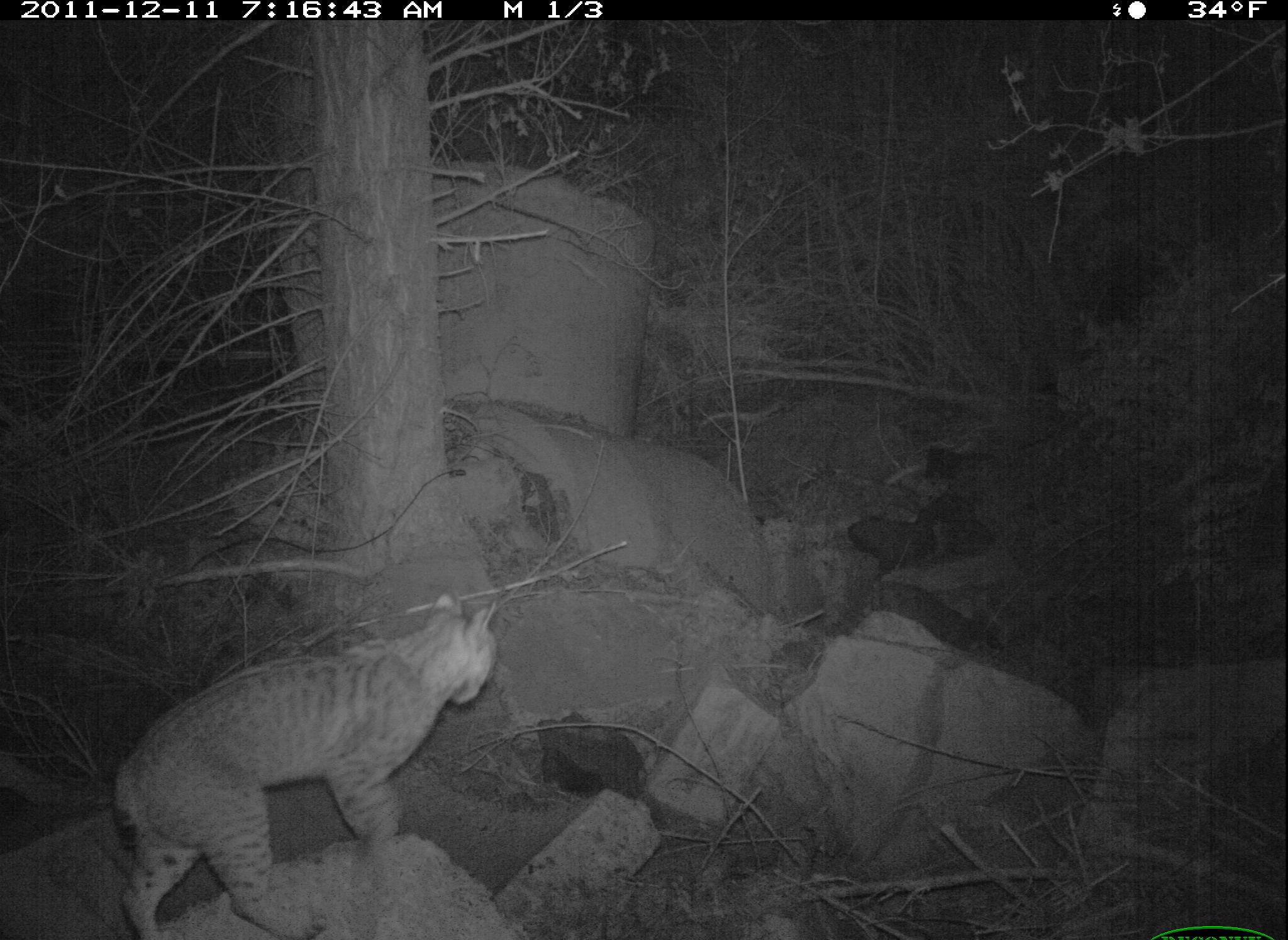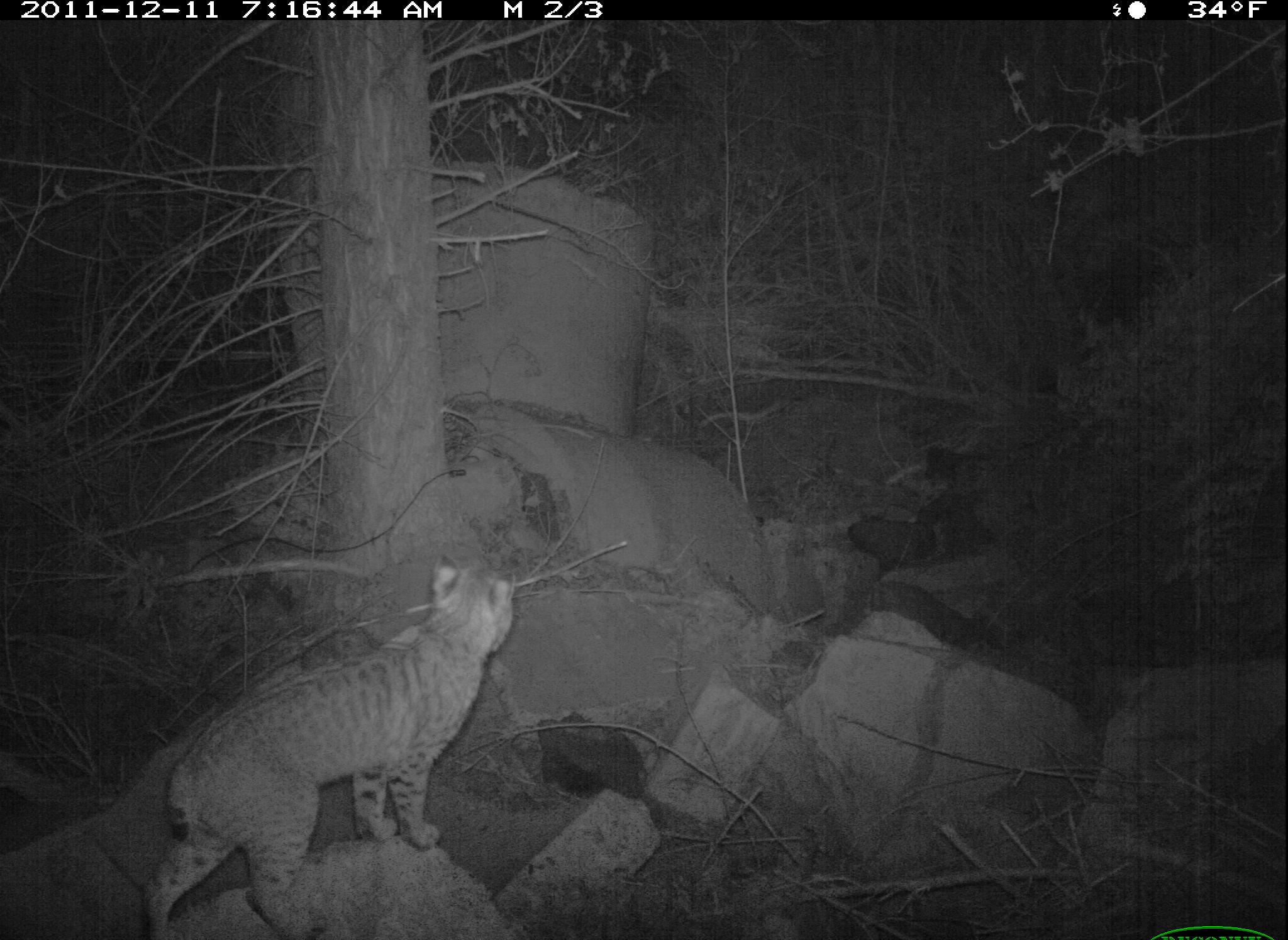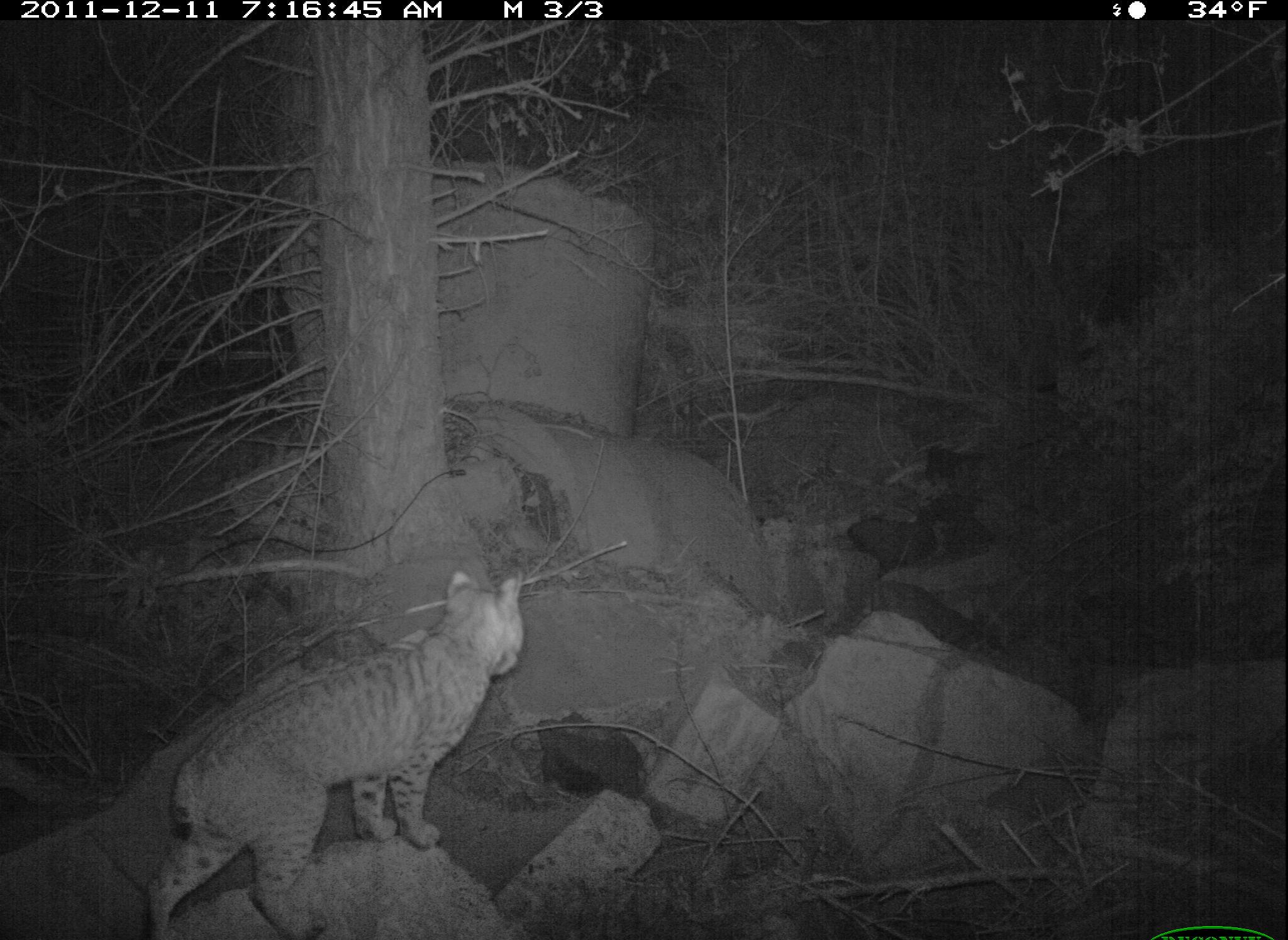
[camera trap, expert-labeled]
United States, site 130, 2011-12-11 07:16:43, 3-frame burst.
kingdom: Animalia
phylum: Chordata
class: Mammalia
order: Carnivora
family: Felidae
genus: Lynx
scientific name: Lynx rufus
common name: bobcat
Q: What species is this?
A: Bobcat (Lynx rufus).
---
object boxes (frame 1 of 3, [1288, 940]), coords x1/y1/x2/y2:
bobcat: 95/561/535/940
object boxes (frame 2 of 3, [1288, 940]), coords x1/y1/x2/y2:
bobcat: 127/556/522/936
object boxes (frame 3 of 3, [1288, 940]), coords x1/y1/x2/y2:
bobcat: 137/573/538/939